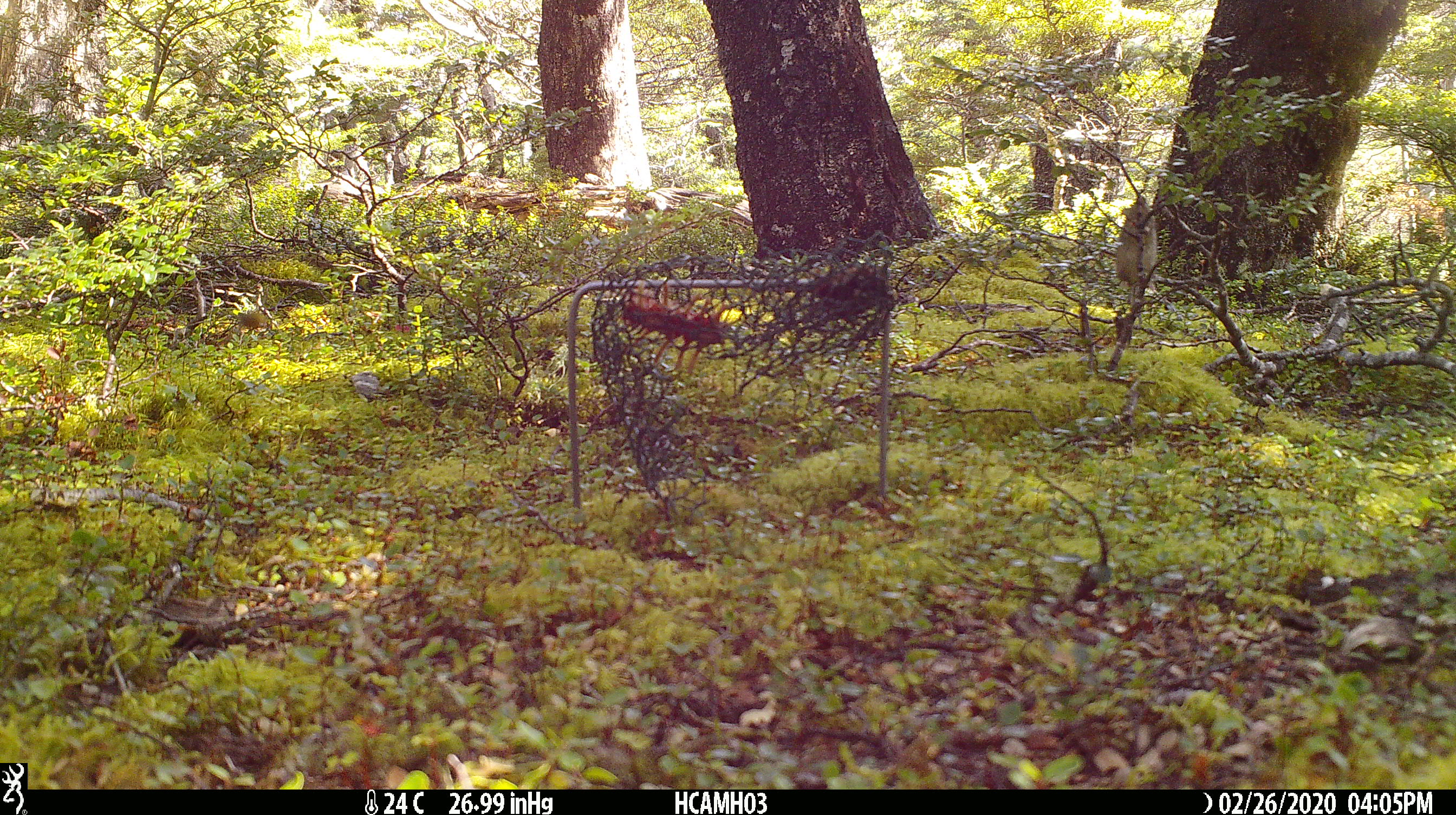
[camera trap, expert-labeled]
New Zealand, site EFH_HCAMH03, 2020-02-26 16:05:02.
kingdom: Animalia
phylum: Chordata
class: Mammalia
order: Rodentia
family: Muridae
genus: Mus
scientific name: Mus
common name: mouse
Mouse (Mus).